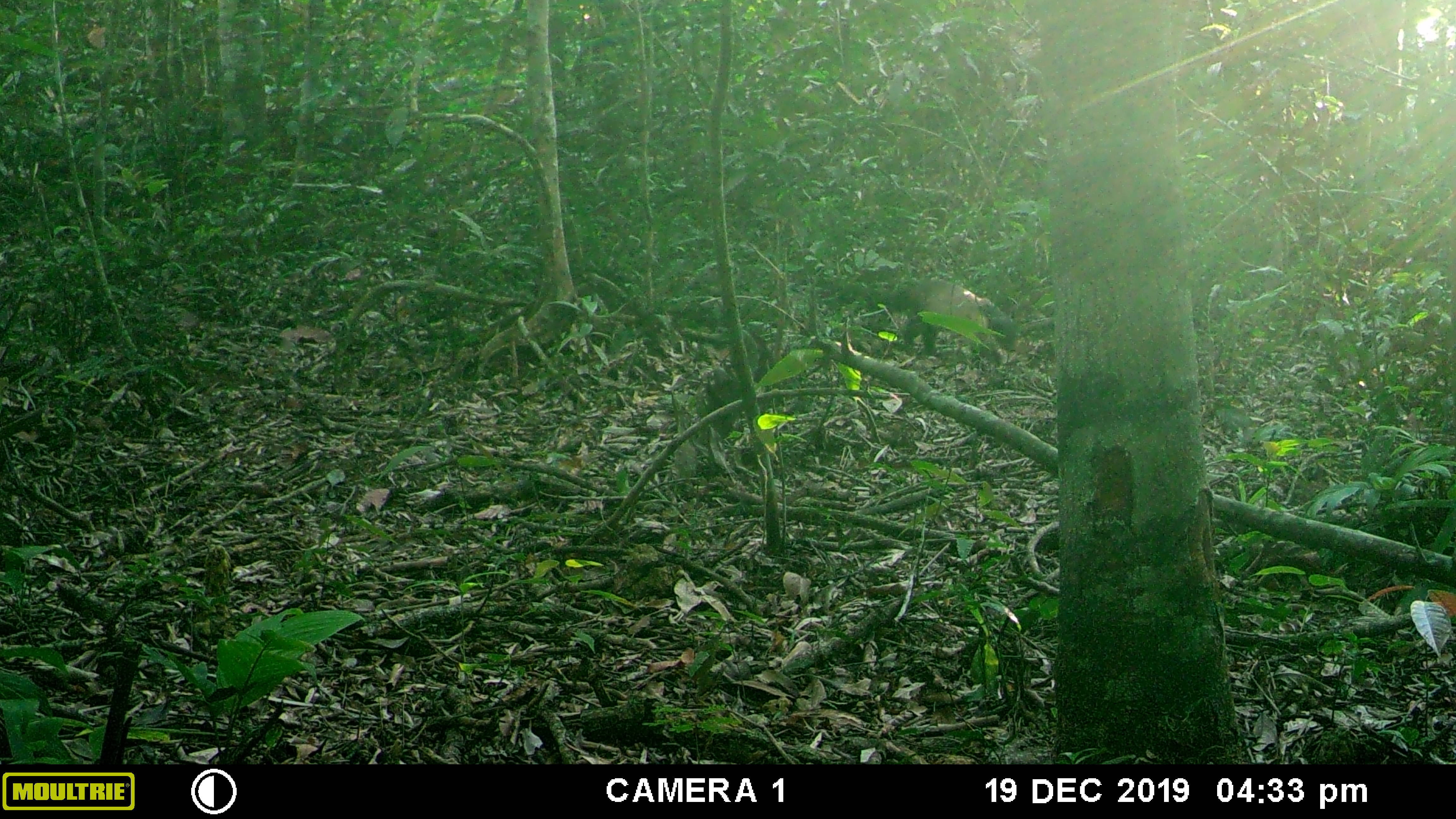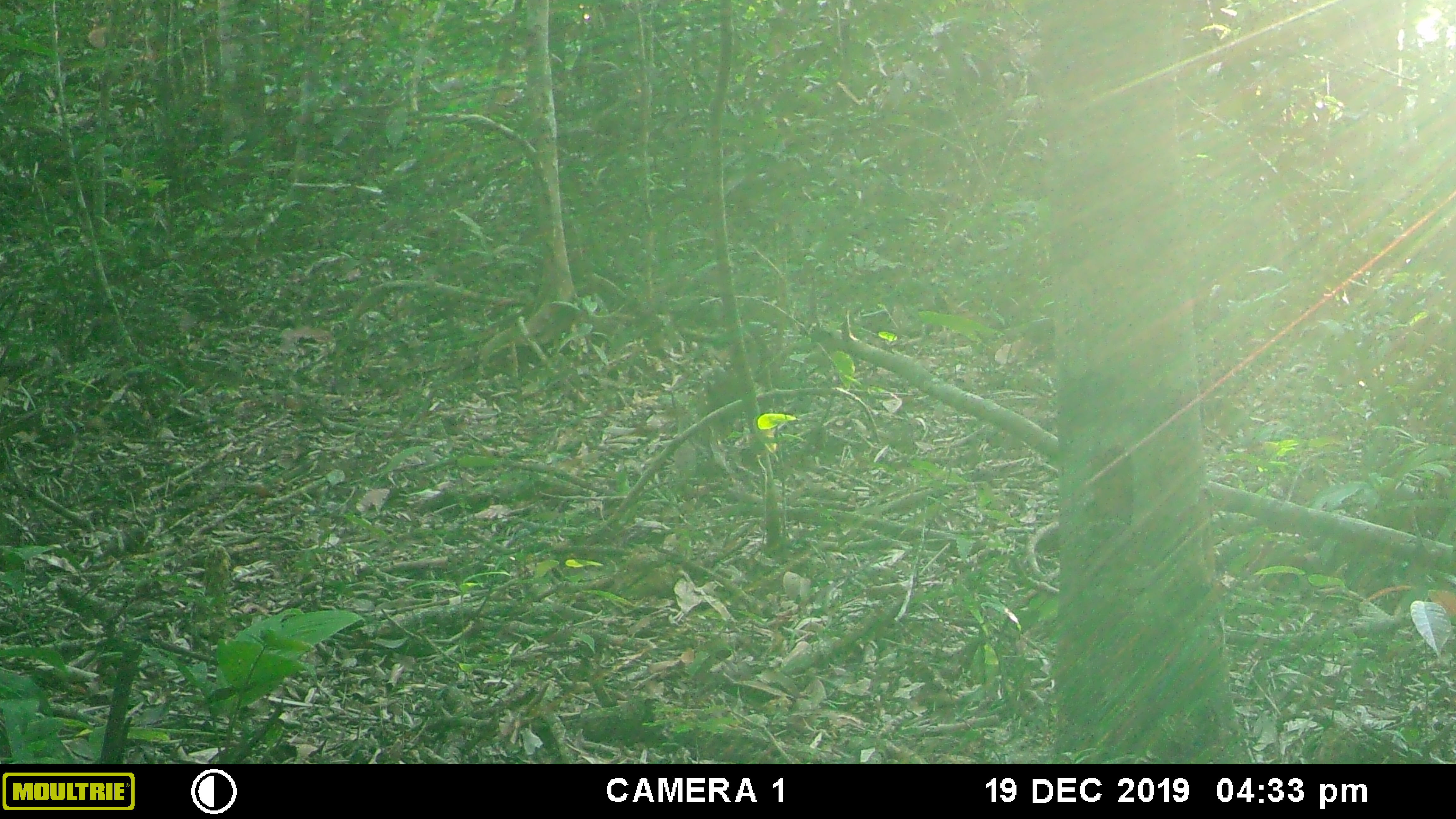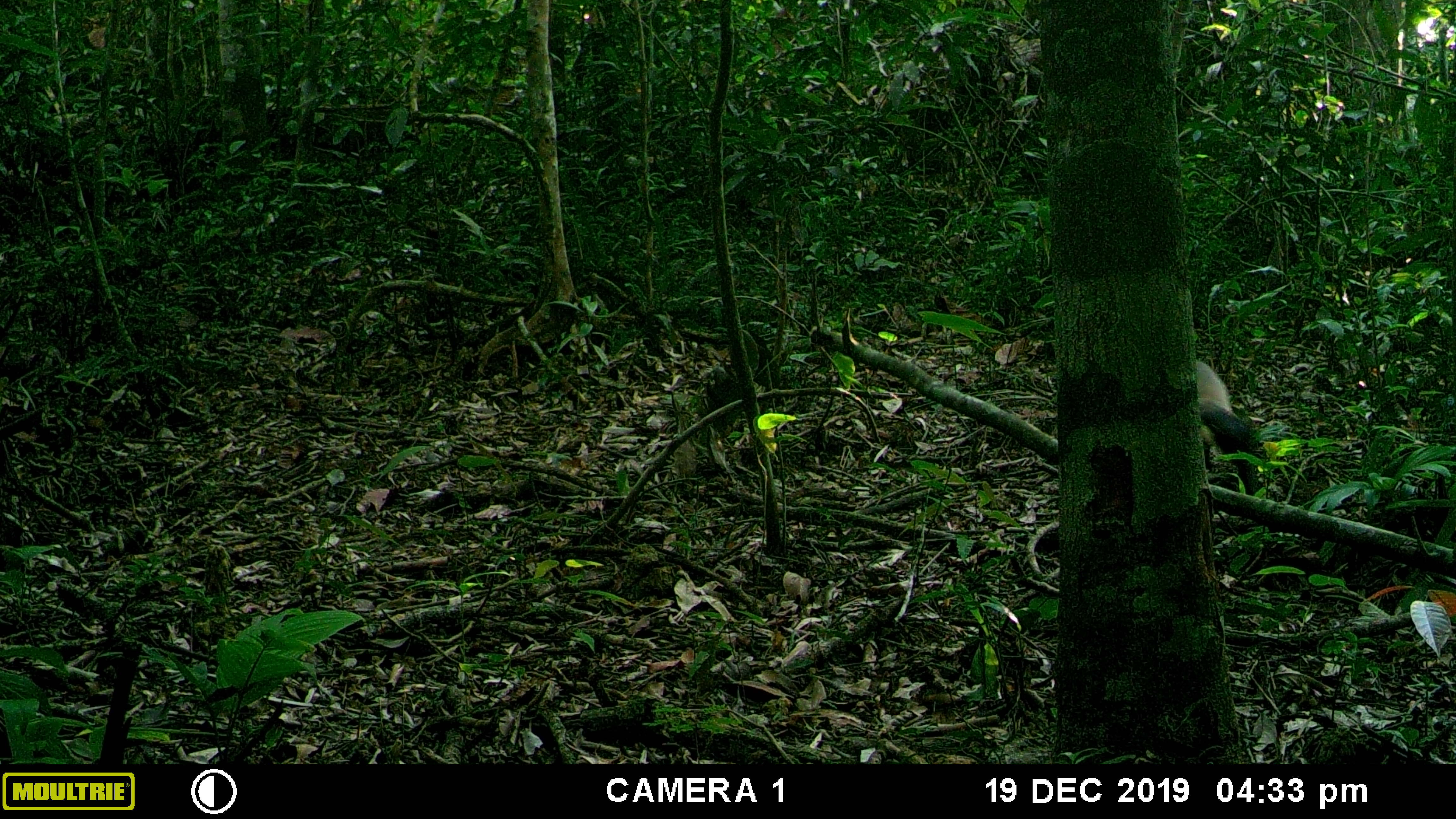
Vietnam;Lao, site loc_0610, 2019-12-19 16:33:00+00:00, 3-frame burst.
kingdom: Animalia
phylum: Chordata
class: Mammalia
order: Carnivora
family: Mustelidae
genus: Martes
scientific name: Martes flavigula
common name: yellow-throated marten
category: yellow throated marten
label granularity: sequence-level